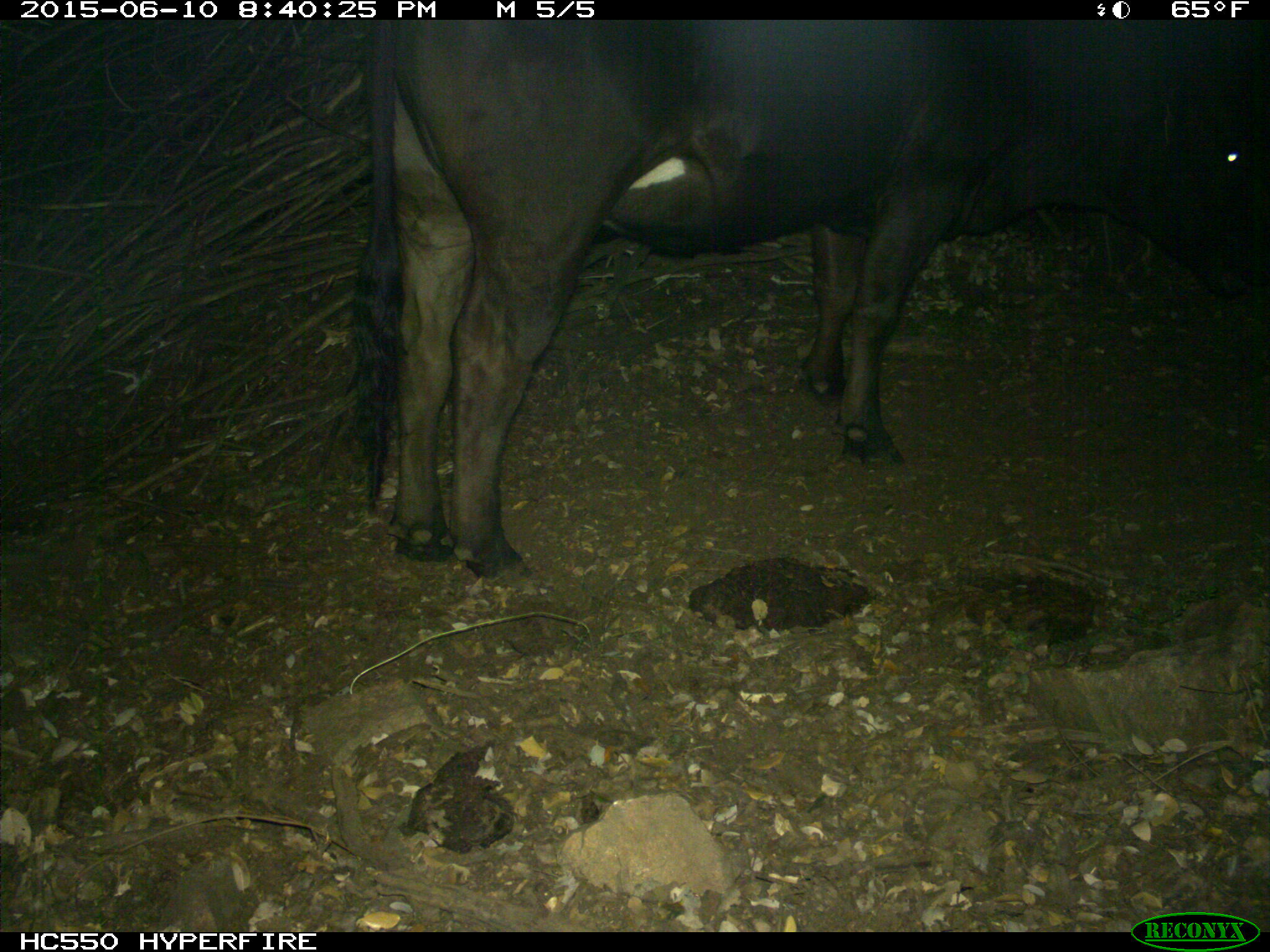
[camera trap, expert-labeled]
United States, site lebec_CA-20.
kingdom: Animalia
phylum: Chordata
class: Mammalia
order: Artiodactyla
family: Bovidae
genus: Bos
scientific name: Bos taurus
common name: domestic cow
Bos taurus (domestic cow).